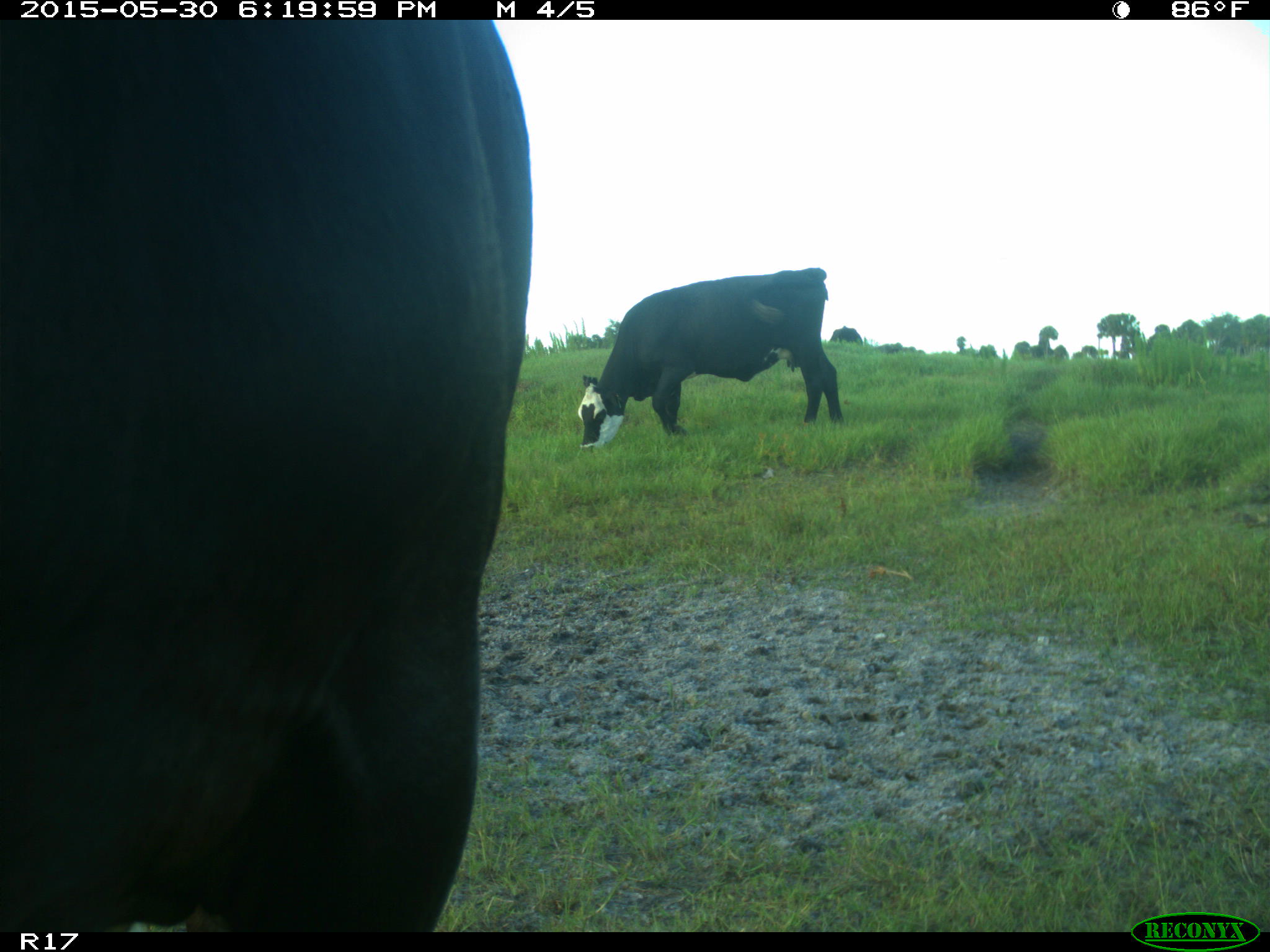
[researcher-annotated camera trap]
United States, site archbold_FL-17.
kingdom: Animalia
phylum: Chordata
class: Mammalia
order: Artiodactyla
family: Bovidae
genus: Bos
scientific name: Bos taurus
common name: domestic cow